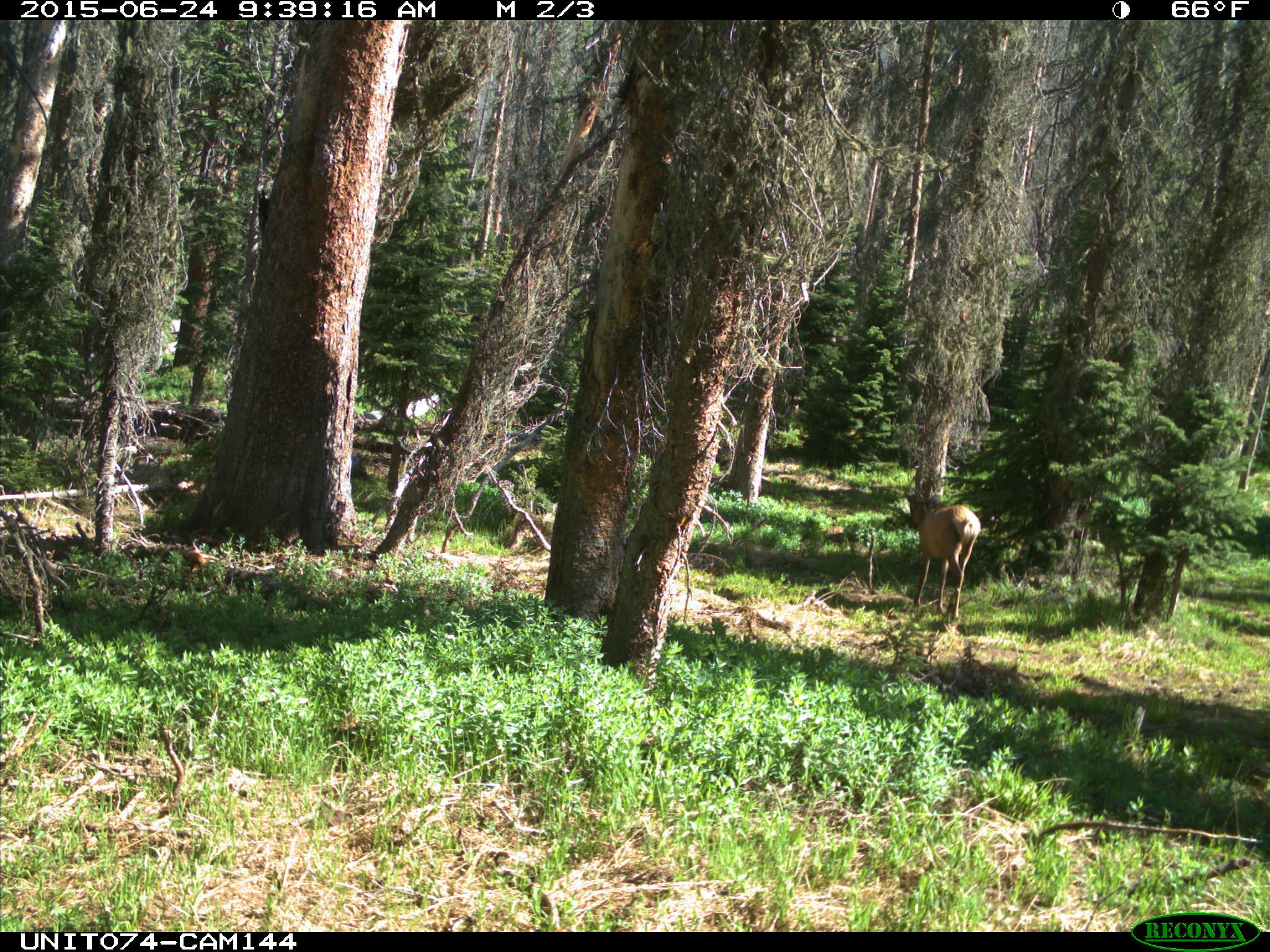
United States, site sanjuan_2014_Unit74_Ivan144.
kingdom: Animalia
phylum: Chordata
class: Mammalia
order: Artiodactyla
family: Cervidae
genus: Cervus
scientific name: Cervus elaphus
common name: red deer